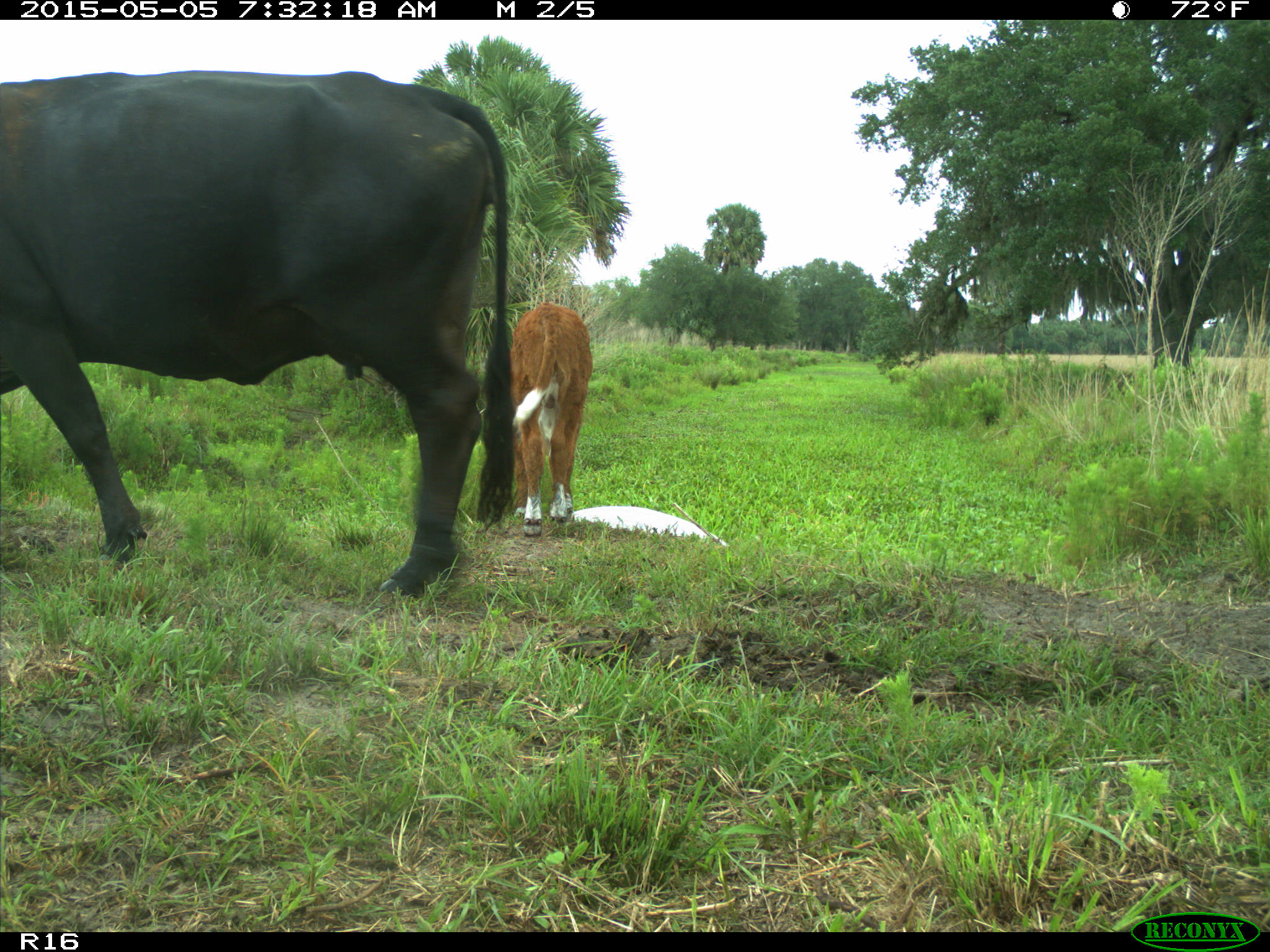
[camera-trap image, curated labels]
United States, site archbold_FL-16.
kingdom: Animalia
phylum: Chordata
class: Mammalia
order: Artiodactyla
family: Bovidae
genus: Bos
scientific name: Bos taurus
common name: domestic cow